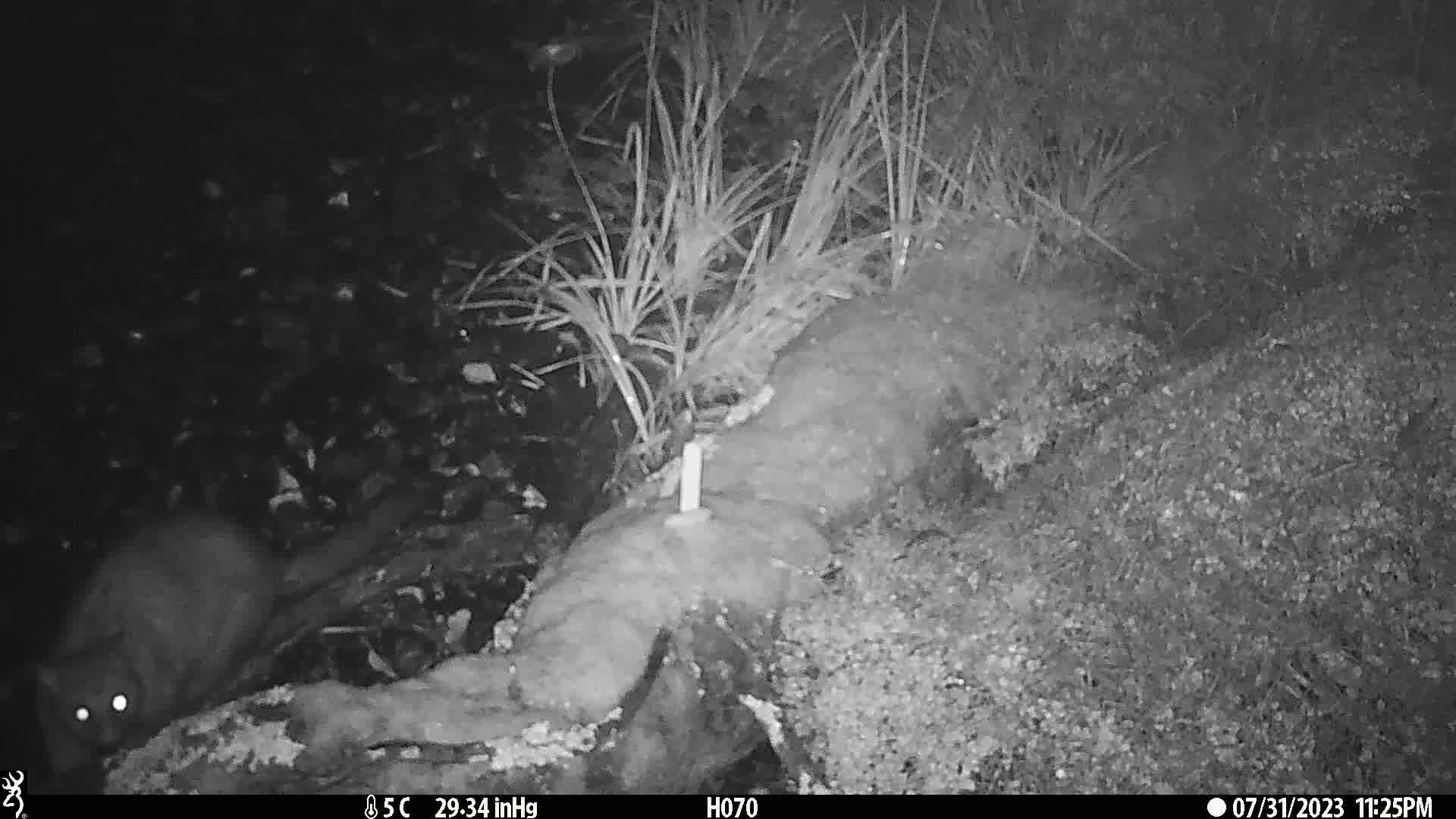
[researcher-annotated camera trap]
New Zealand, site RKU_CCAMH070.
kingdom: Animalia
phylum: Chordata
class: Mammalia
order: Diprotodontia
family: Phalangeridae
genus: Trichosurus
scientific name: Trichosurus vulpecula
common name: common brushtail possum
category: possum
Possum (common brushtail possum) (Trichosurus vulpecula).